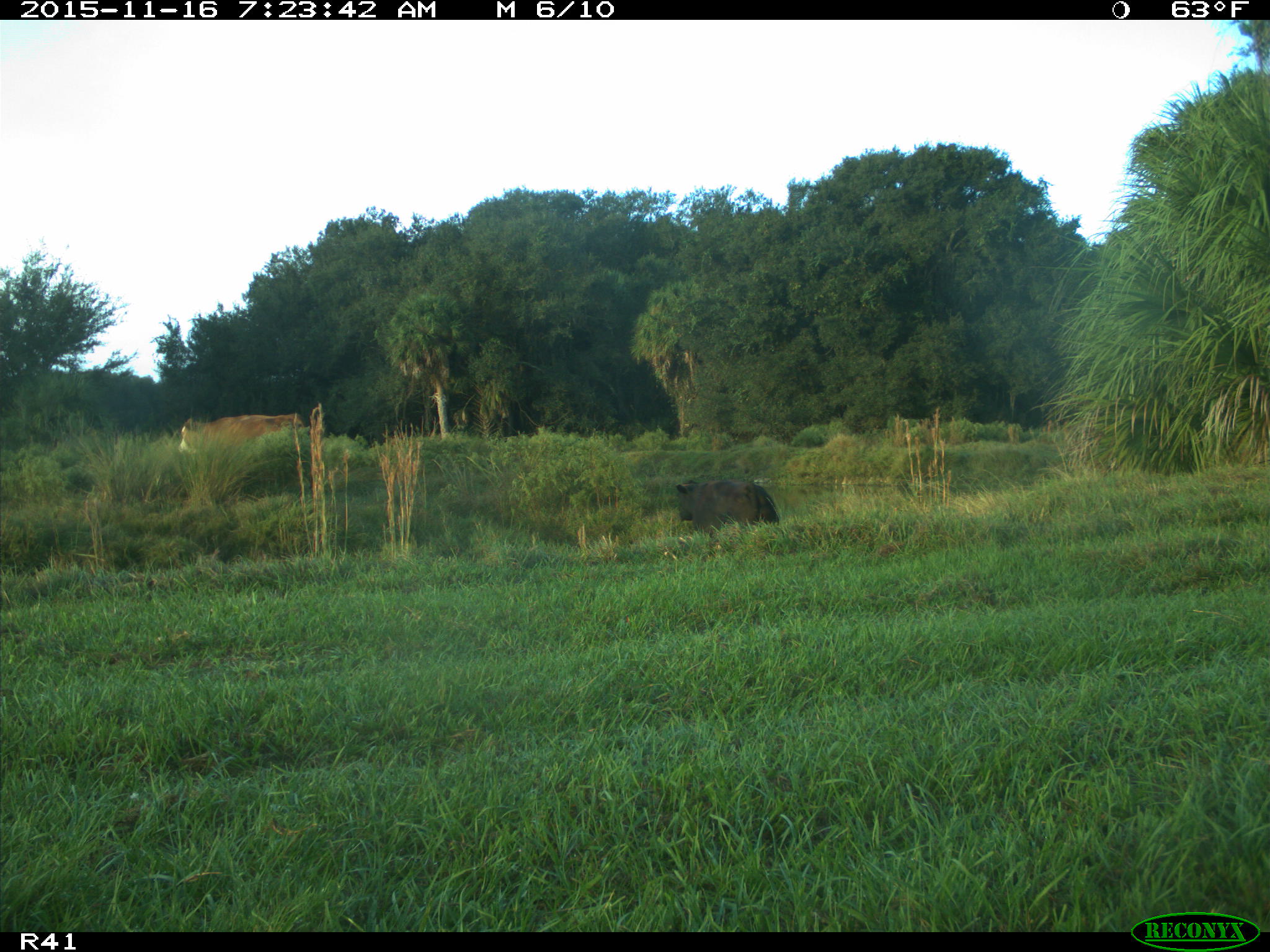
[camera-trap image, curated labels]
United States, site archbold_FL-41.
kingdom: Animalia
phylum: Chordata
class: Mammalia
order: Artiodactyla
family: Bovidae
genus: Bos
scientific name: Bos taurus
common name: domestic cow